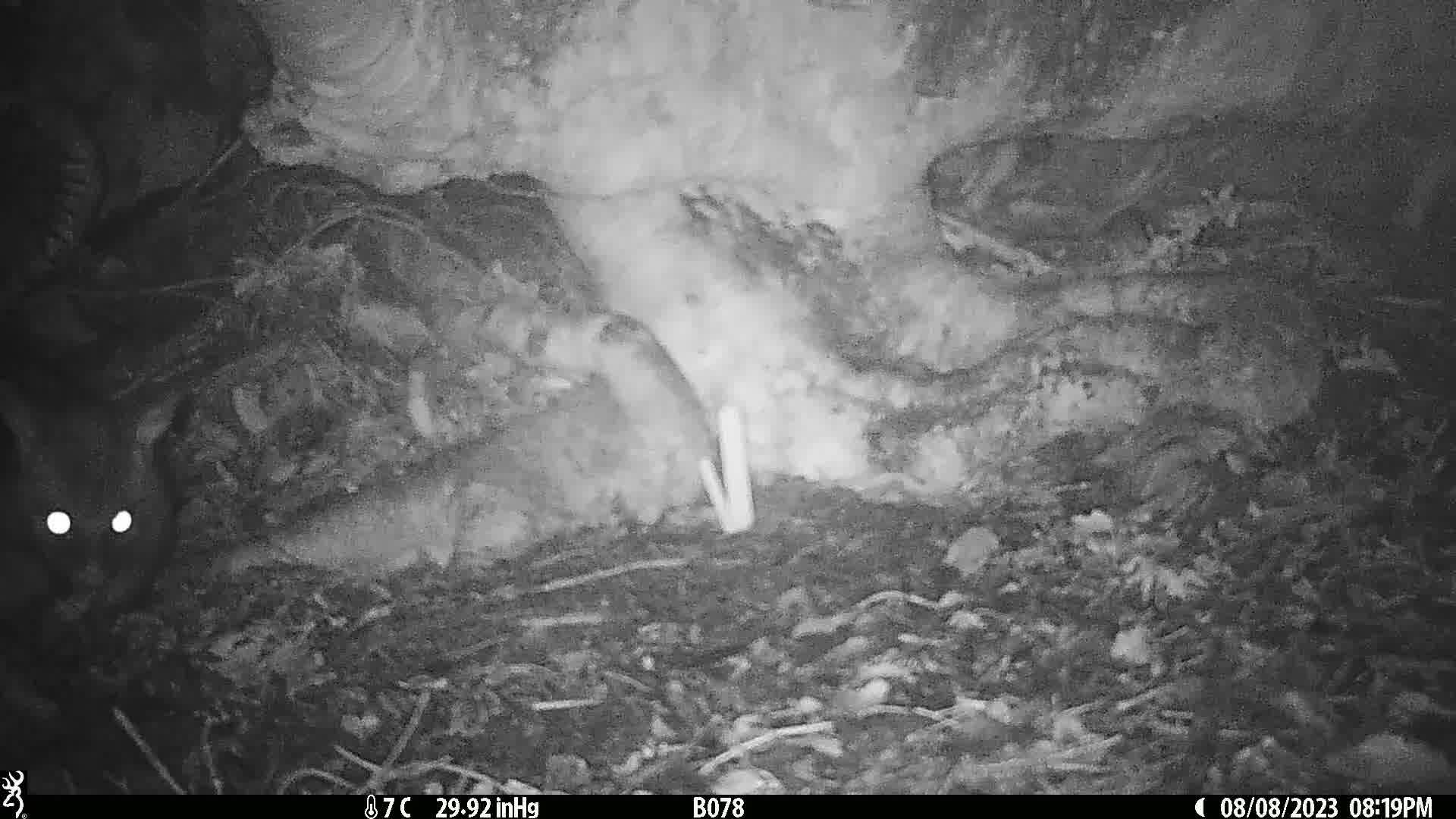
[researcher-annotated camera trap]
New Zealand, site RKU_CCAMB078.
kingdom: Animalia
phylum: Chordata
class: Mammalia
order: Diprotodontia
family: Phalangeridae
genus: Trichosurus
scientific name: Trichosurus vulpecula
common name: common brushtail possum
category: possum